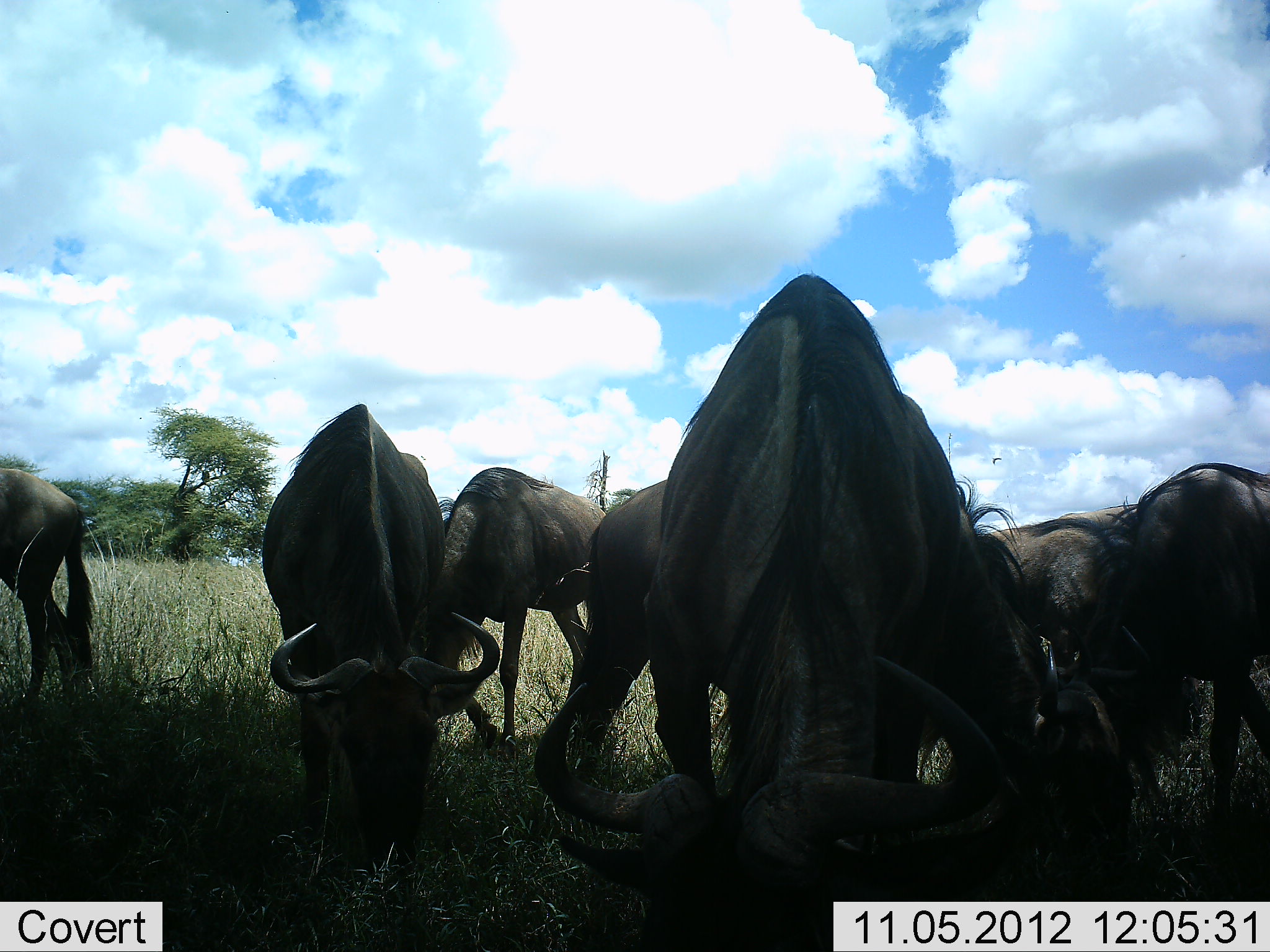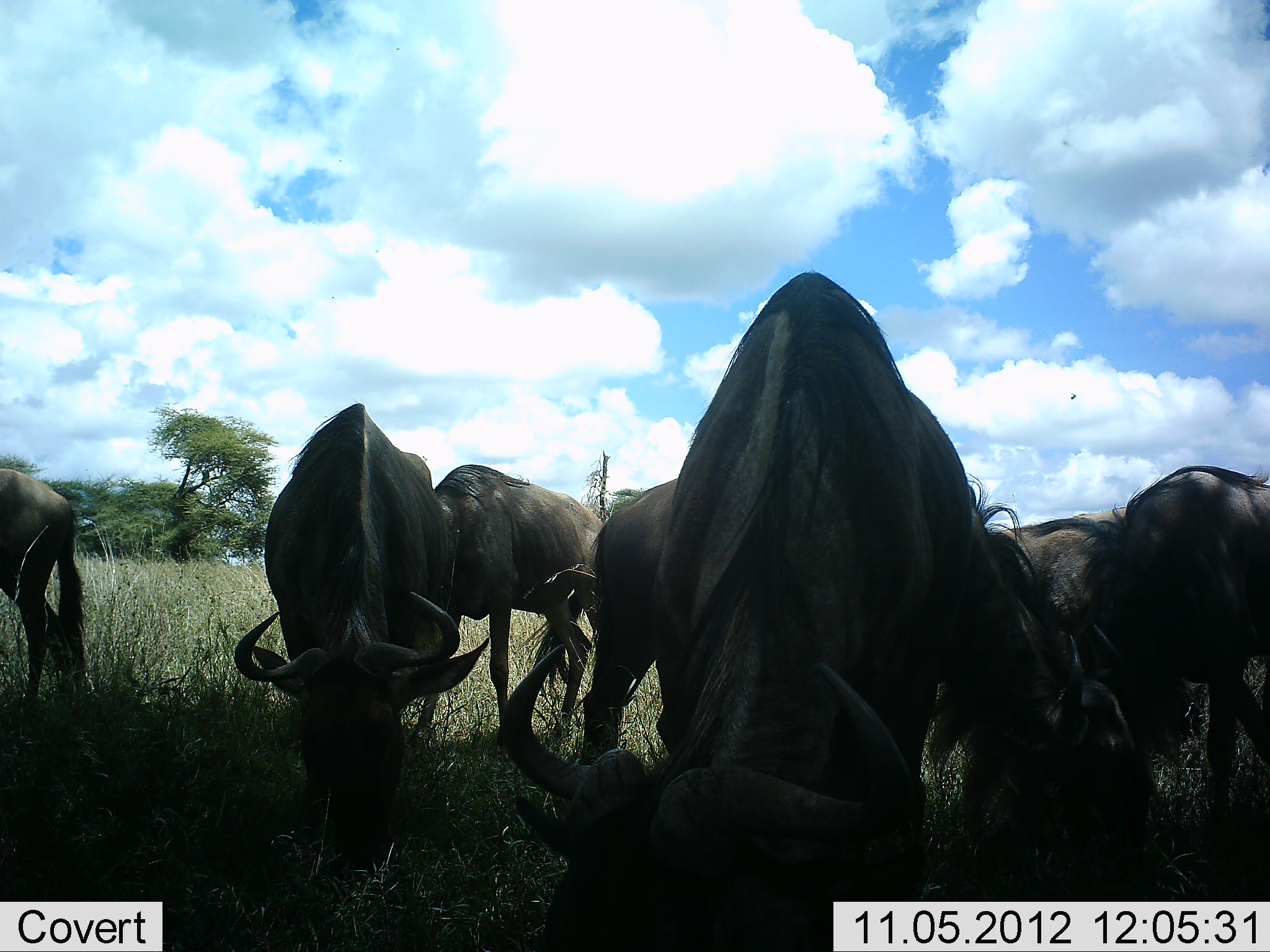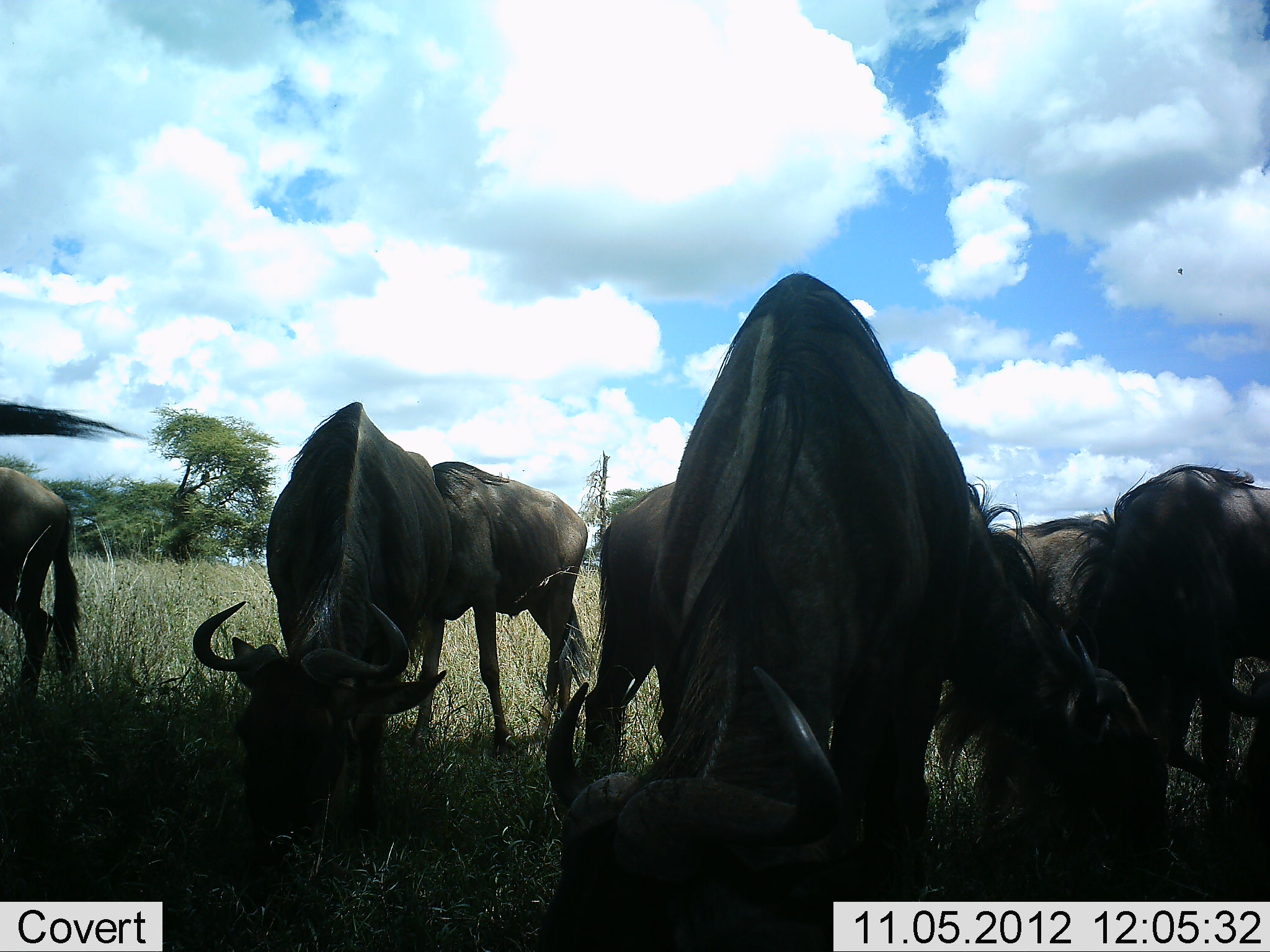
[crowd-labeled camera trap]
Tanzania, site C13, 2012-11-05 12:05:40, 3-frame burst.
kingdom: Animalia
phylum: Chordata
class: Mammalia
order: Artiodactyla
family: Bovidae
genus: Connochaetes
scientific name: Connochaetes taurinus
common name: blue wildebeest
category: wildebeest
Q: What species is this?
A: Wildebeest (blue wildebeest) (Connochaetes taurinus).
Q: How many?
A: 8.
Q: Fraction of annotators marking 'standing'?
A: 10%.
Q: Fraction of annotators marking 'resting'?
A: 0%.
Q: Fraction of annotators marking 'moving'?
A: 0%.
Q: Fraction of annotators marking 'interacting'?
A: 0%.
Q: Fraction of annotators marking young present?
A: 0%.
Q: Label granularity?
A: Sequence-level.